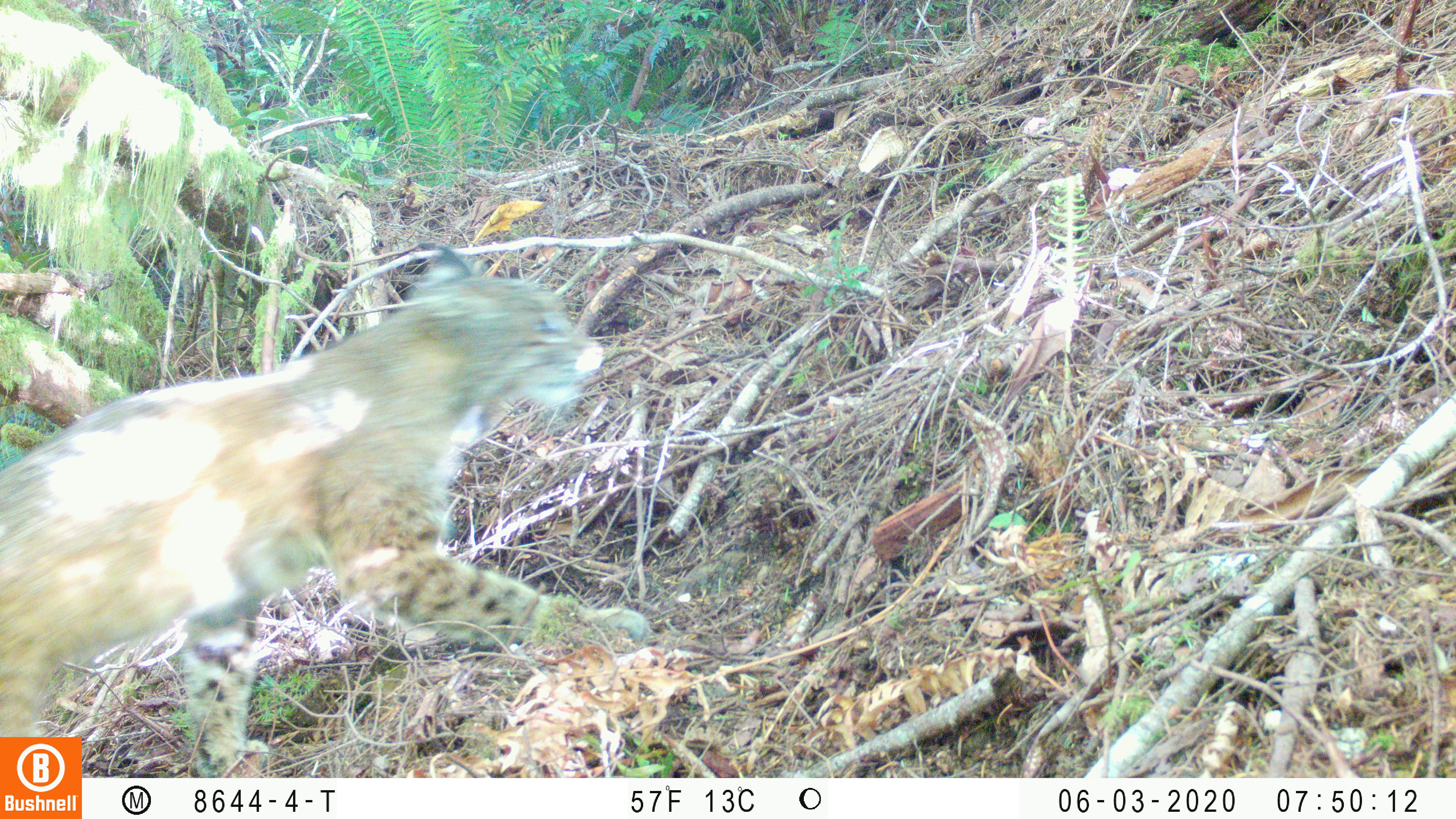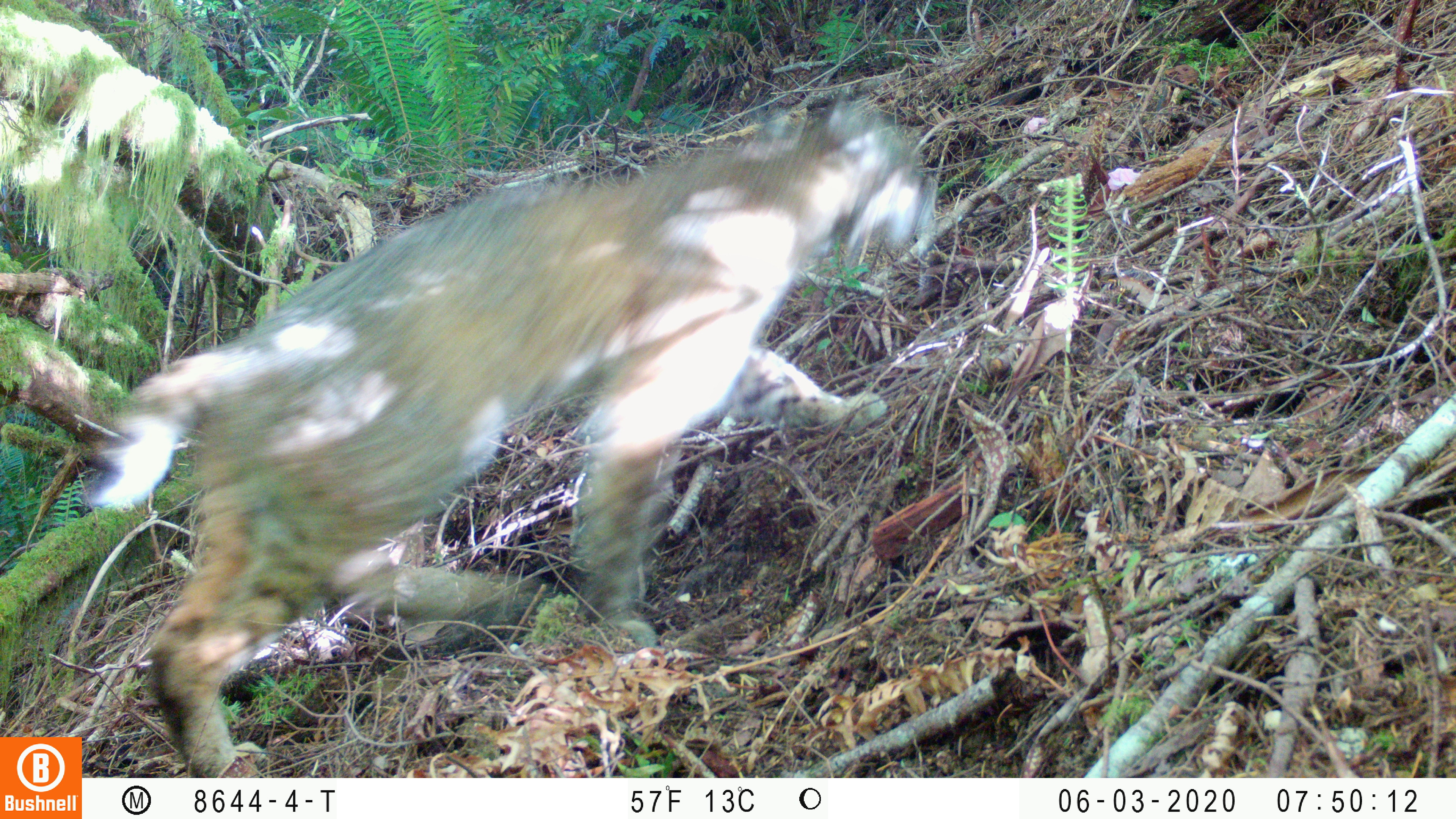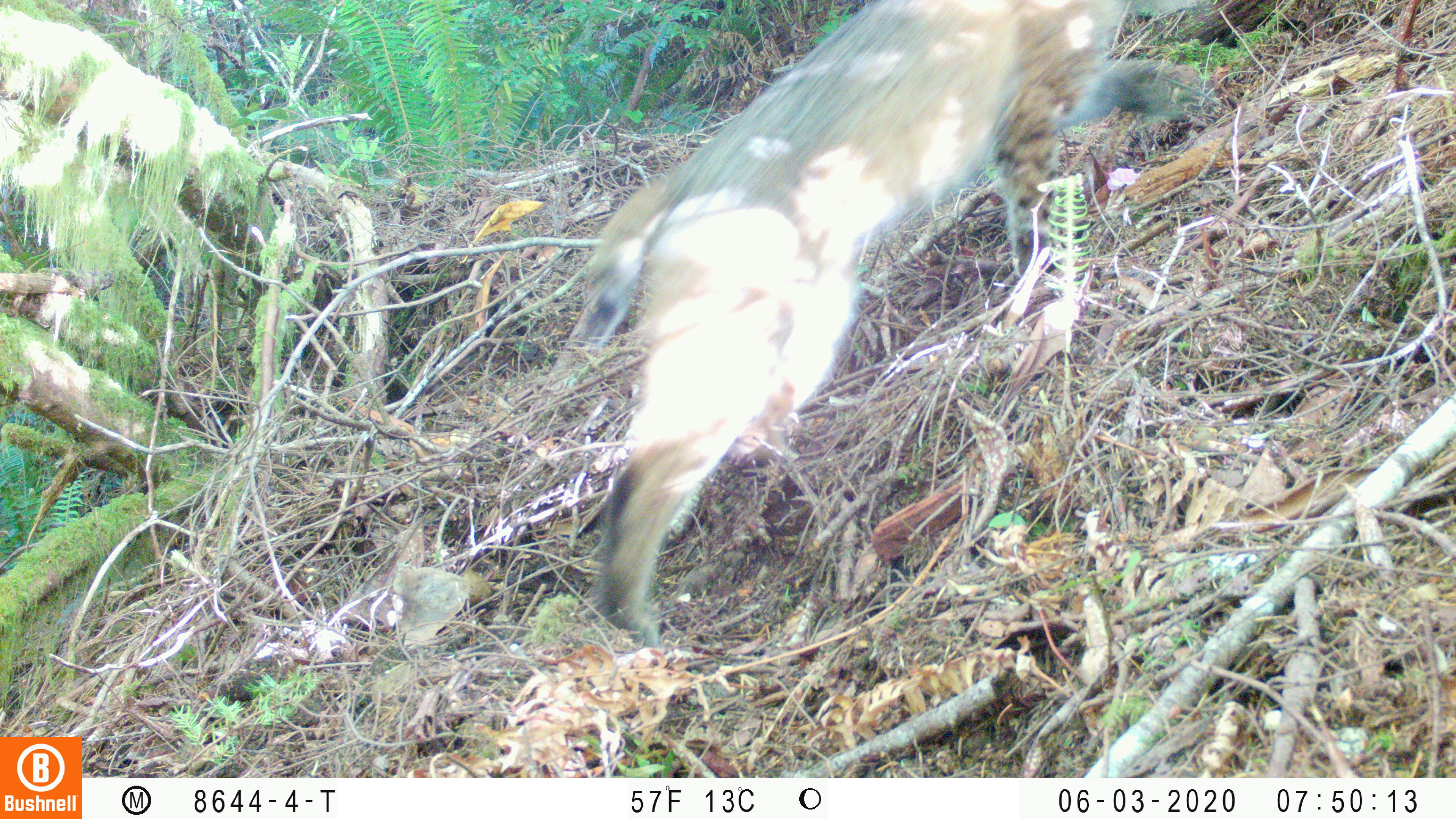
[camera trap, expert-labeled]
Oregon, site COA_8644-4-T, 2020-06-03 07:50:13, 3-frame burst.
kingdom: Animalia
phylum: Chordata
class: Mammalia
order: Carnivora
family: Felidae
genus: Lynx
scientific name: Lynx rufus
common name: bobcat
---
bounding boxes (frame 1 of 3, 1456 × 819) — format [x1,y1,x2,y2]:
bobcat: [88,236,662,772]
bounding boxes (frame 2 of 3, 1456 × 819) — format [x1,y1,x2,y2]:
bobcat: [85,81,950,773]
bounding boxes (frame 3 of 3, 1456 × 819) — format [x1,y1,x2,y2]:
bobcat: [562,1,1218,661]